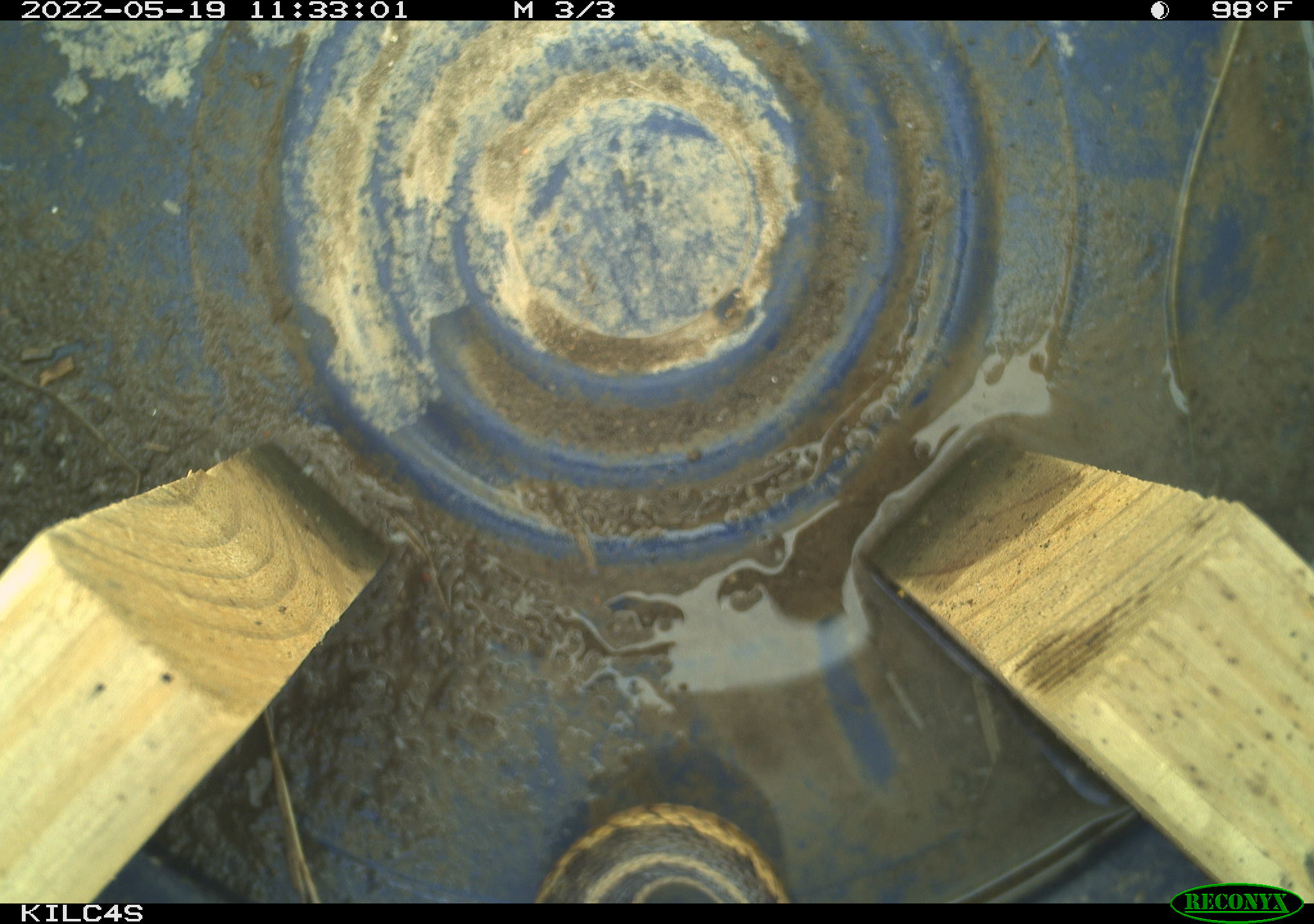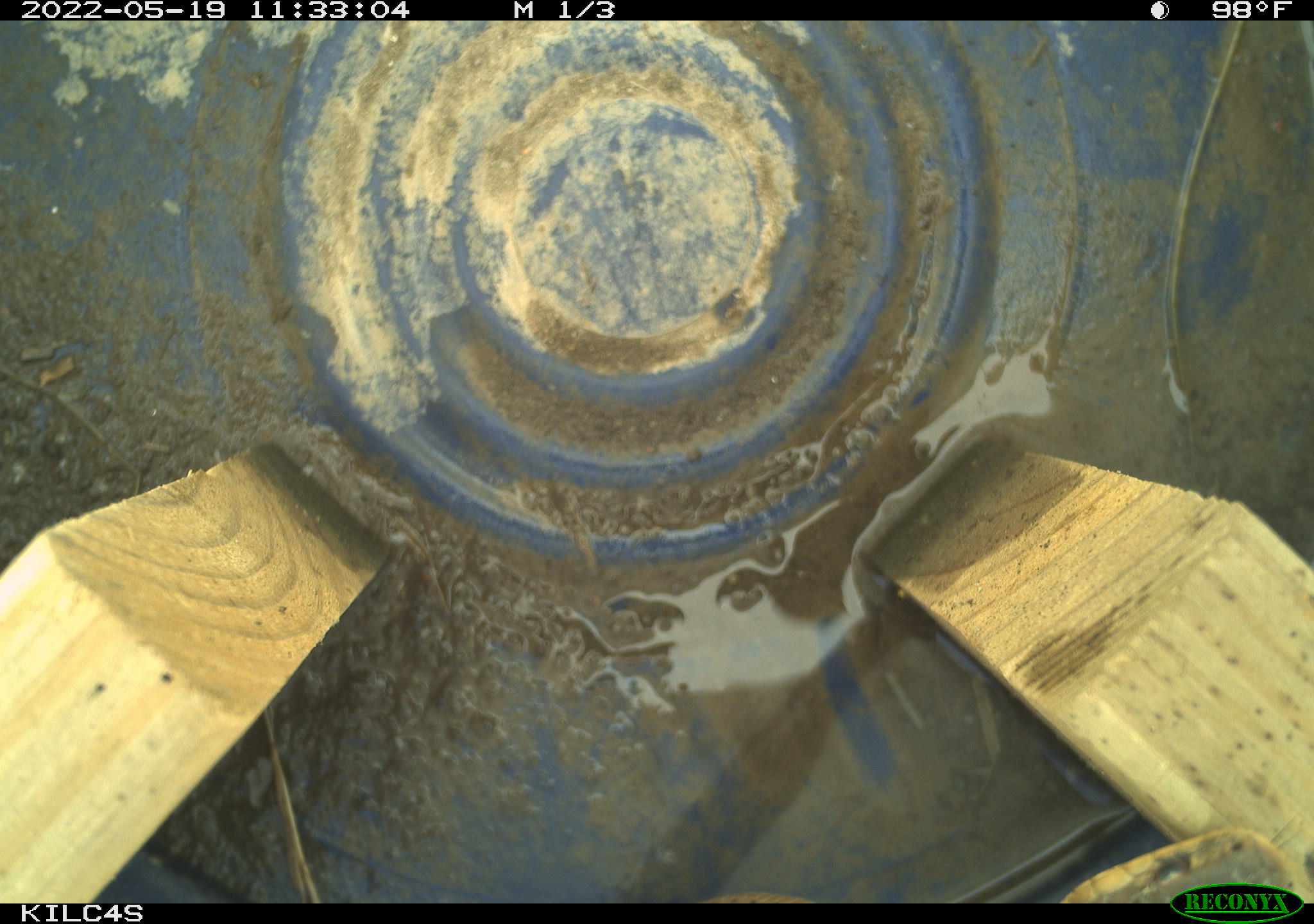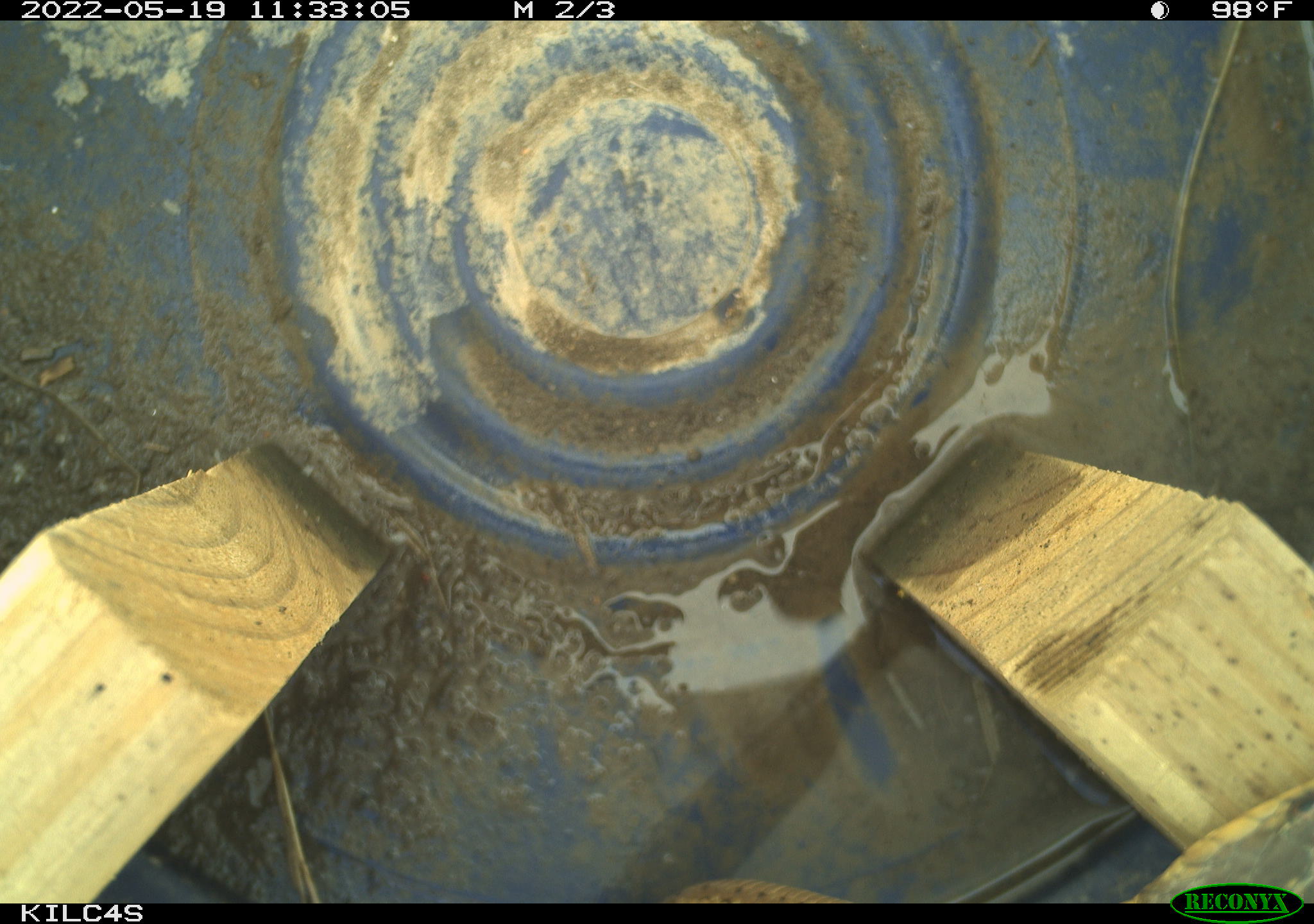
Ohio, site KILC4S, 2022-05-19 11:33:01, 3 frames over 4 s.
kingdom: Animalia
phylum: Chordata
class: Reptilia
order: Squamata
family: Colubridae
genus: Thamnophis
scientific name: Thamnophis sirtalis sirtalis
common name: eastern gartersnake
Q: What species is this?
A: Eastern gartersnake (Thamnophis sirtalis sirtalis).